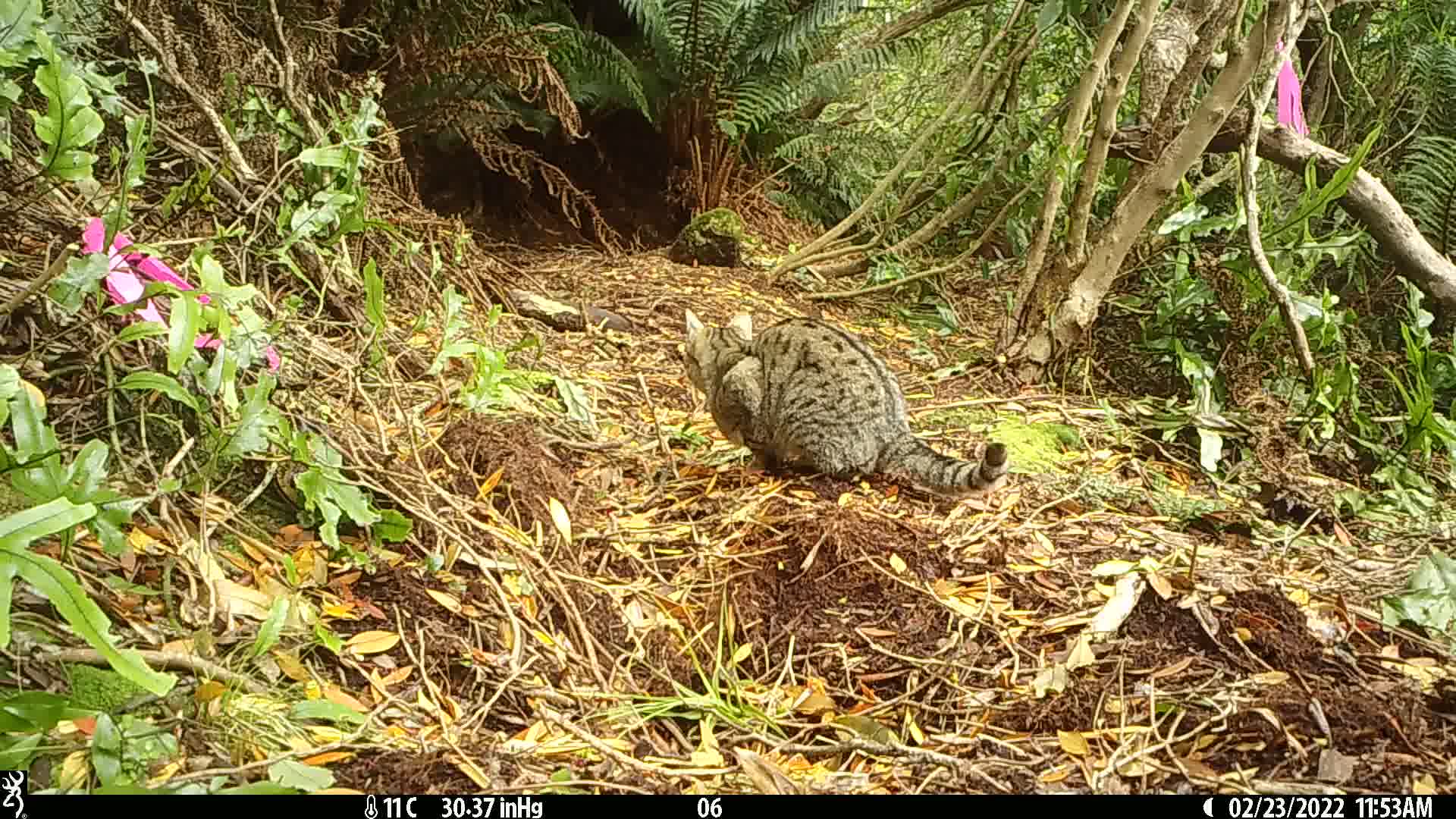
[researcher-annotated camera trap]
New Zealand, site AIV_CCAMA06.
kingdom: Animalia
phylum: Chordata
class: Mammalia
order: Carnivora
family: Felidae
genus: Felis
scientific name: Felis catus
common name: domestic cat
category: cat